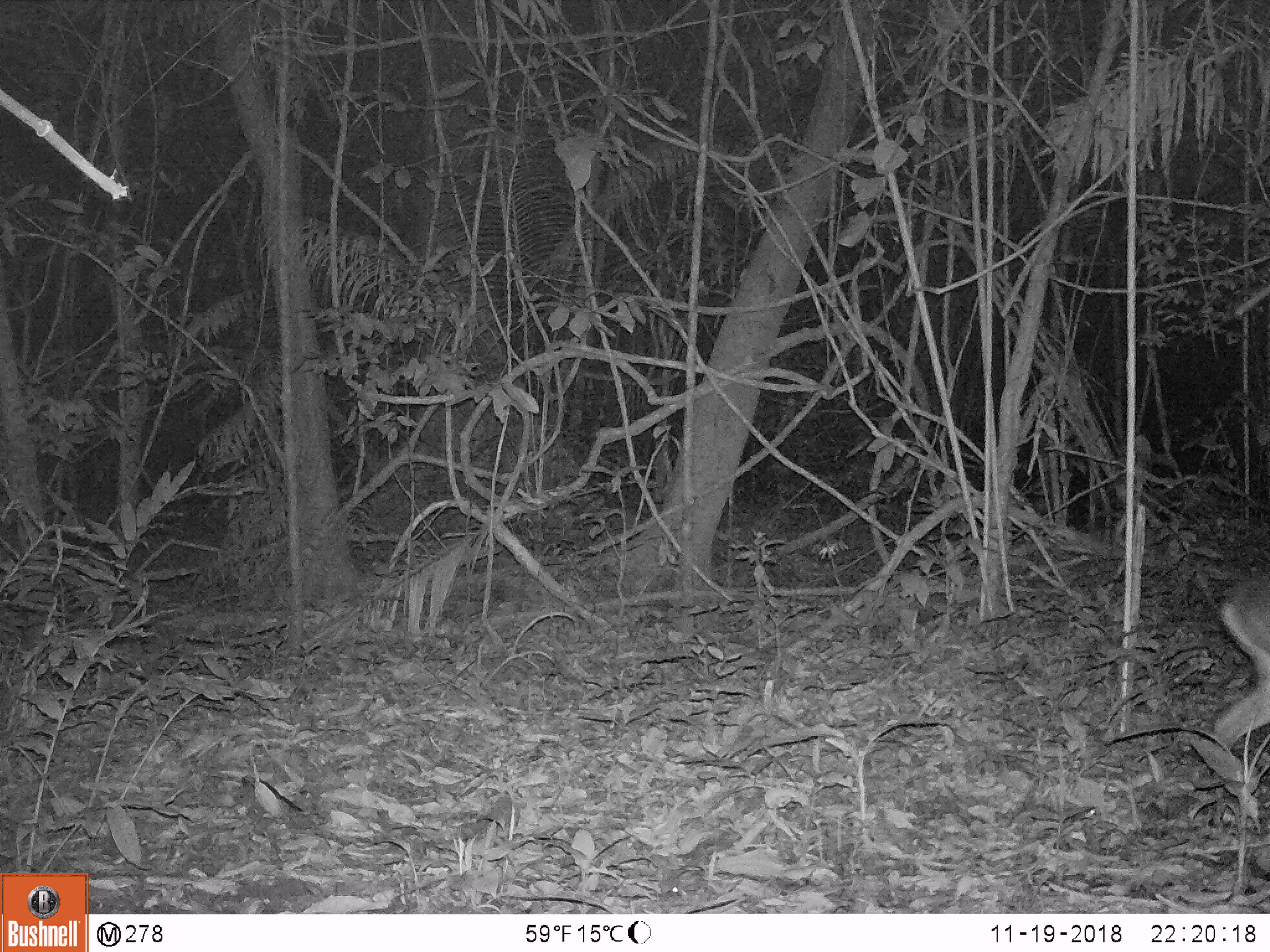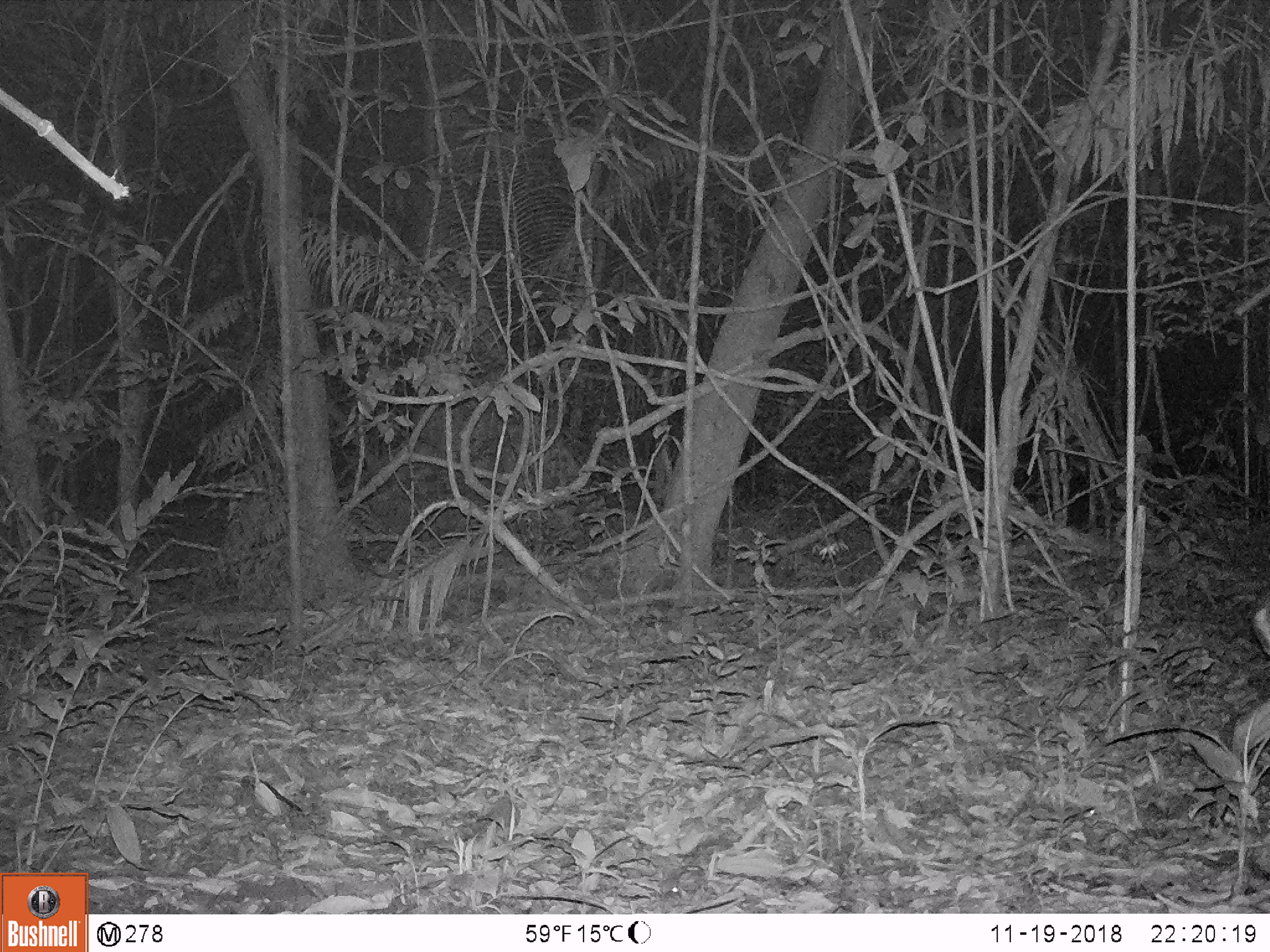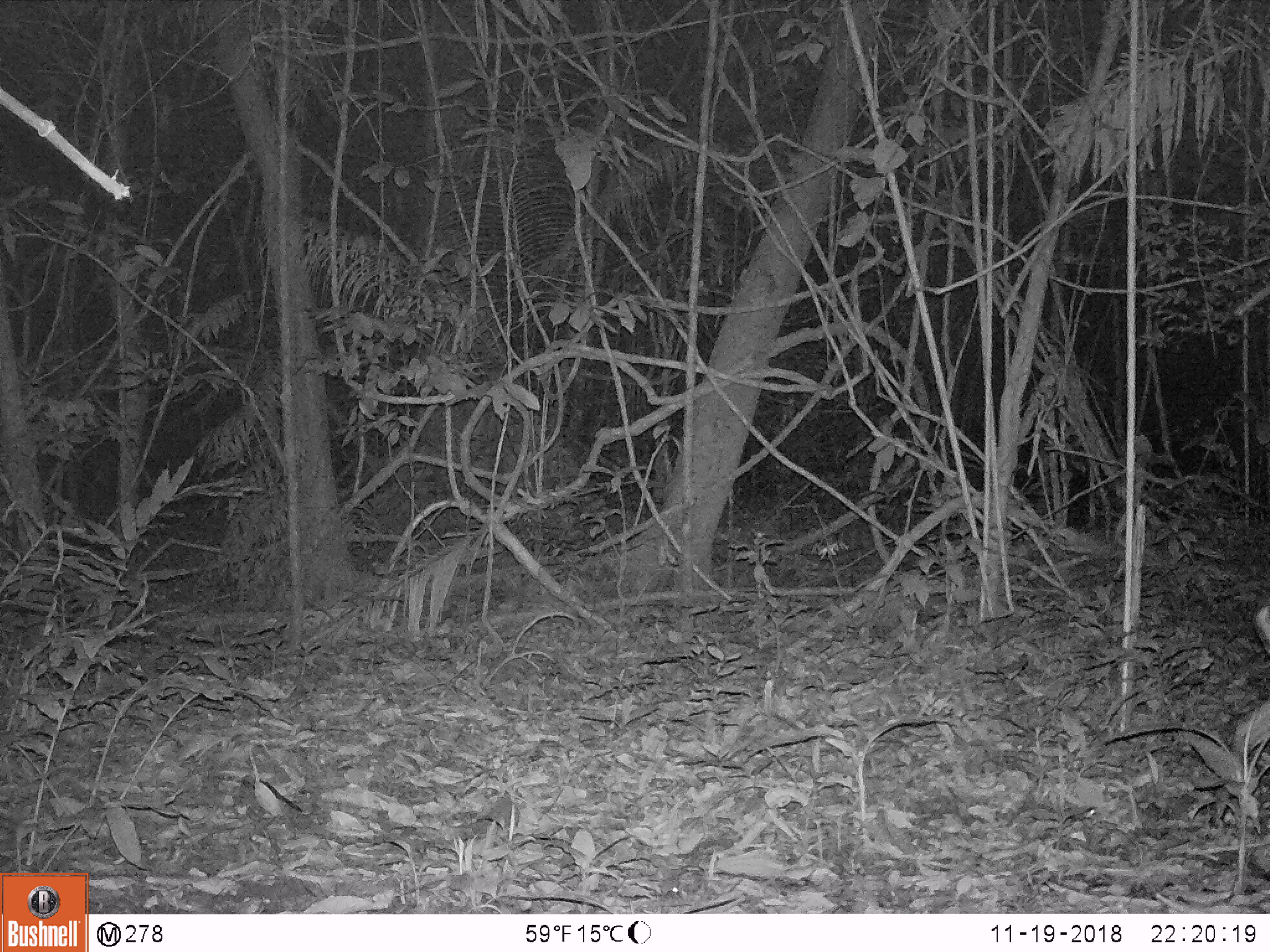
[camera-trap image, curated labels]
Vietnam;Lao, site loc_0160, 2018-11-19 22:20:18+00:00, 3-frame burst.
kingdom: Animalia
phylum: Chordata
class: Mammalia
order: Artiodactyla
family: Cervidae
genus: Muntiacus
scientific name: Muntiacus vuquangensis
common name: large-antlered muntjac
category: large antlered muntjac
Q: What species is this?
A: Large antlered muntjac (large-antlered muntjac) (Muntiacus vuquangensis).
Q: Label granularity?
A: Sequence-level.